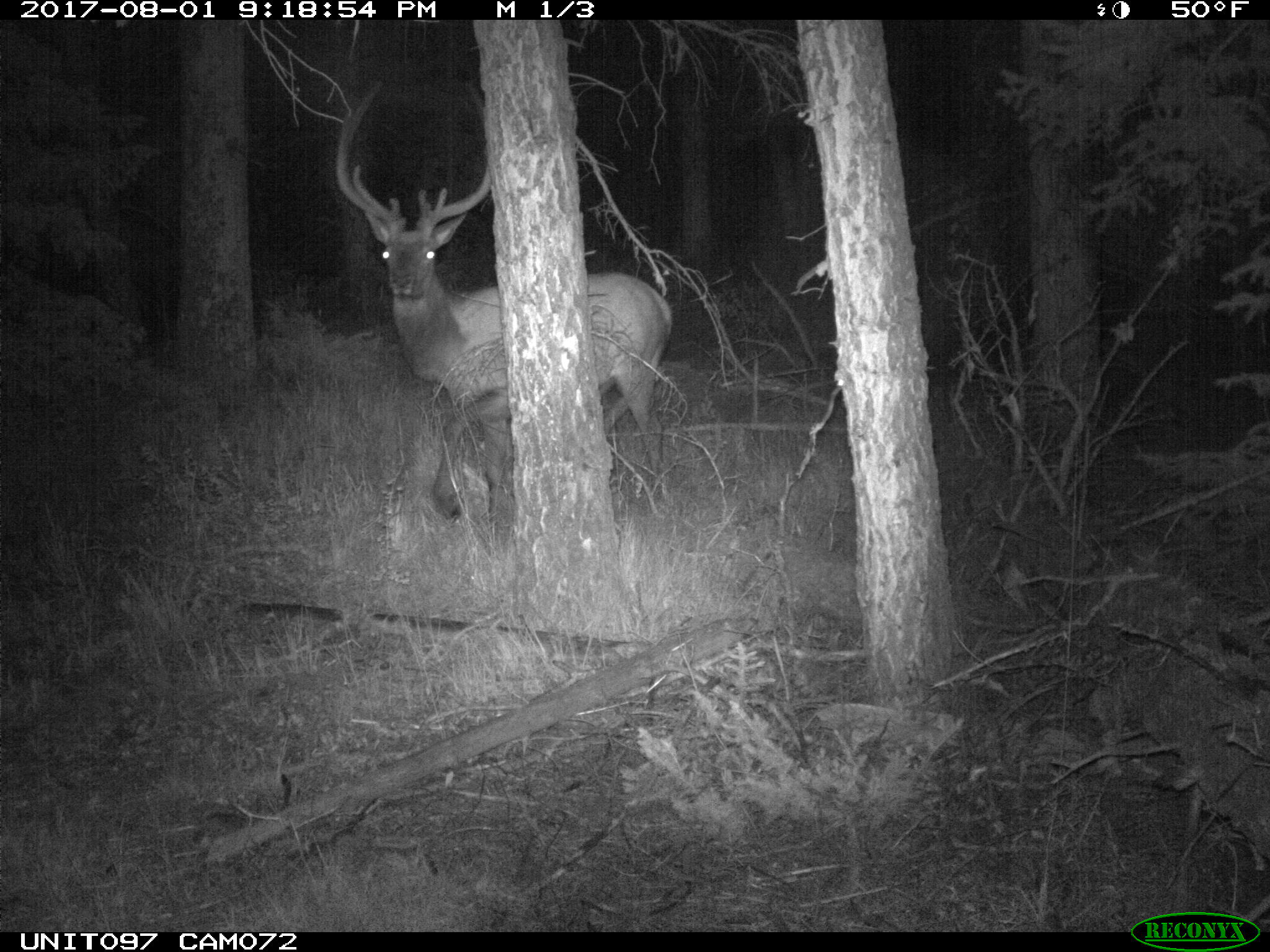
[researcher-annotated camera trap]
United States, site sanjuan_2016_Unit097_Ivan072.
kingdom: Animalia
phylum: Chordata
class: Mammalia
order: Artiodactyla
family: Cervidae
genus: Cervus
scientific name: Cervus elaphus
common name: red deer